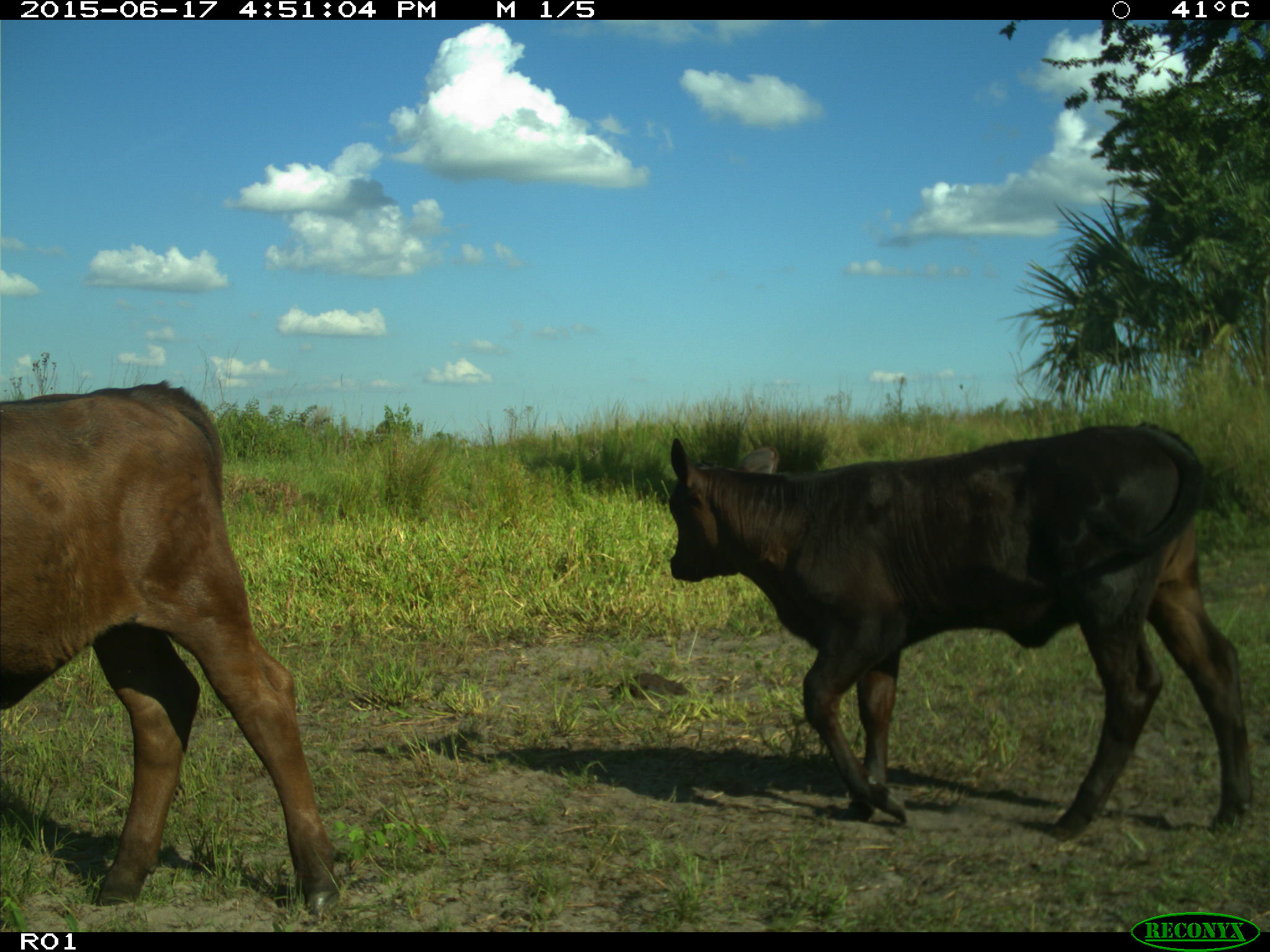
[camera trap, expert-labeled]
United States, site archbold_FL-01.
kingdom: Animalia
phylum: Chordata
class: Mammalia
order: Artiodactyla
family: Bovidae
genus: Bos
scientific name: Bos taurus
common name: domestic cow